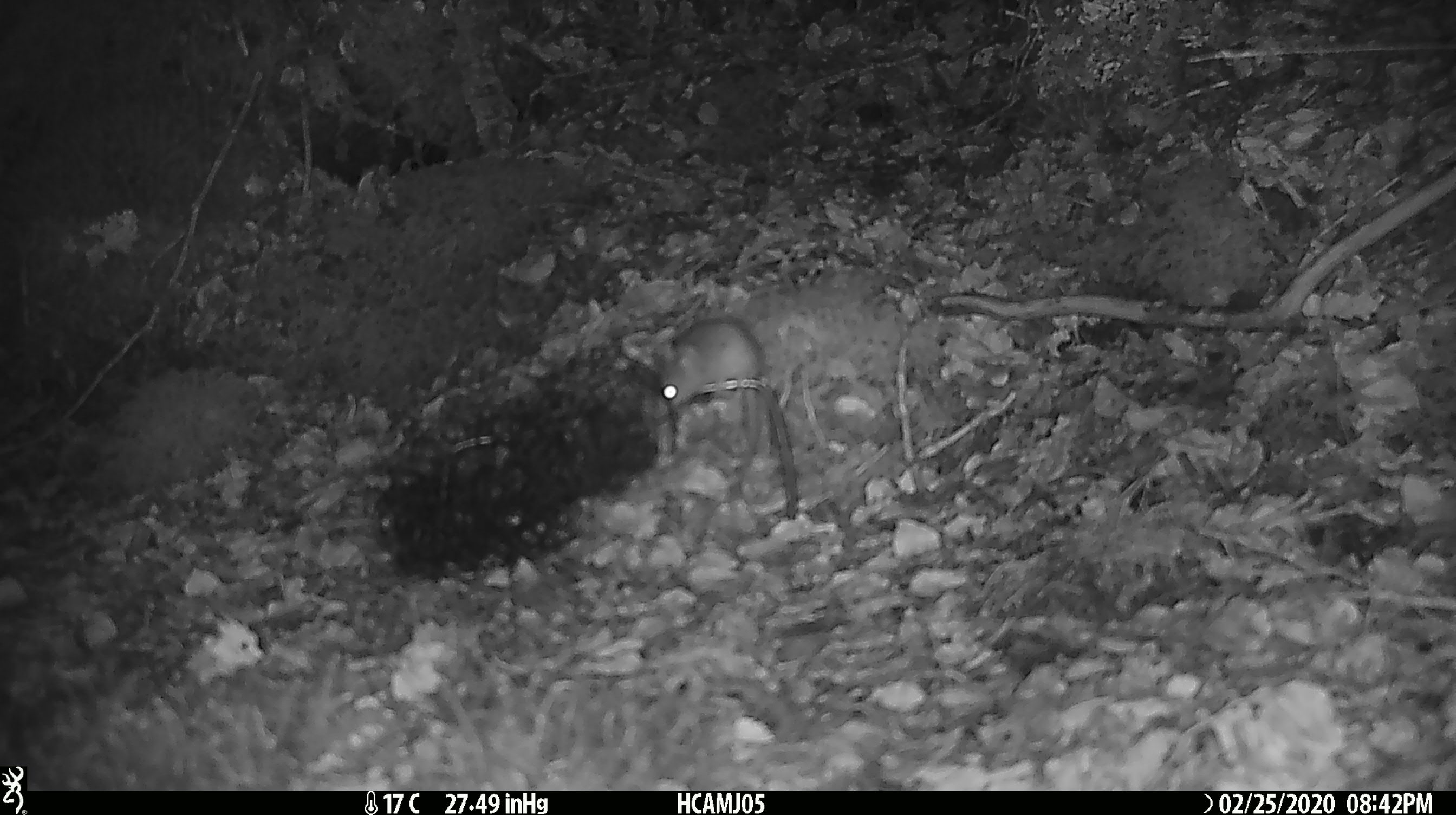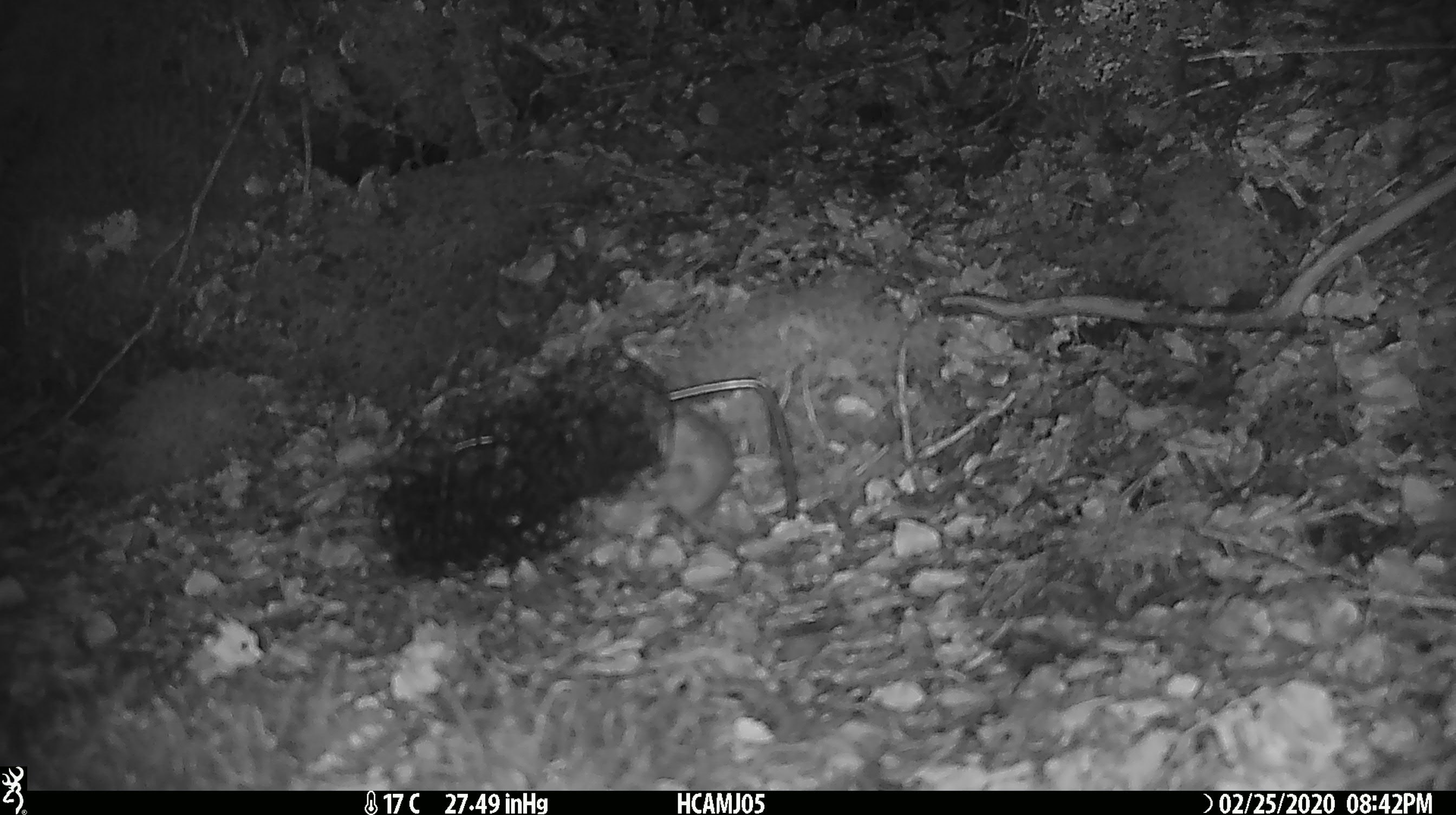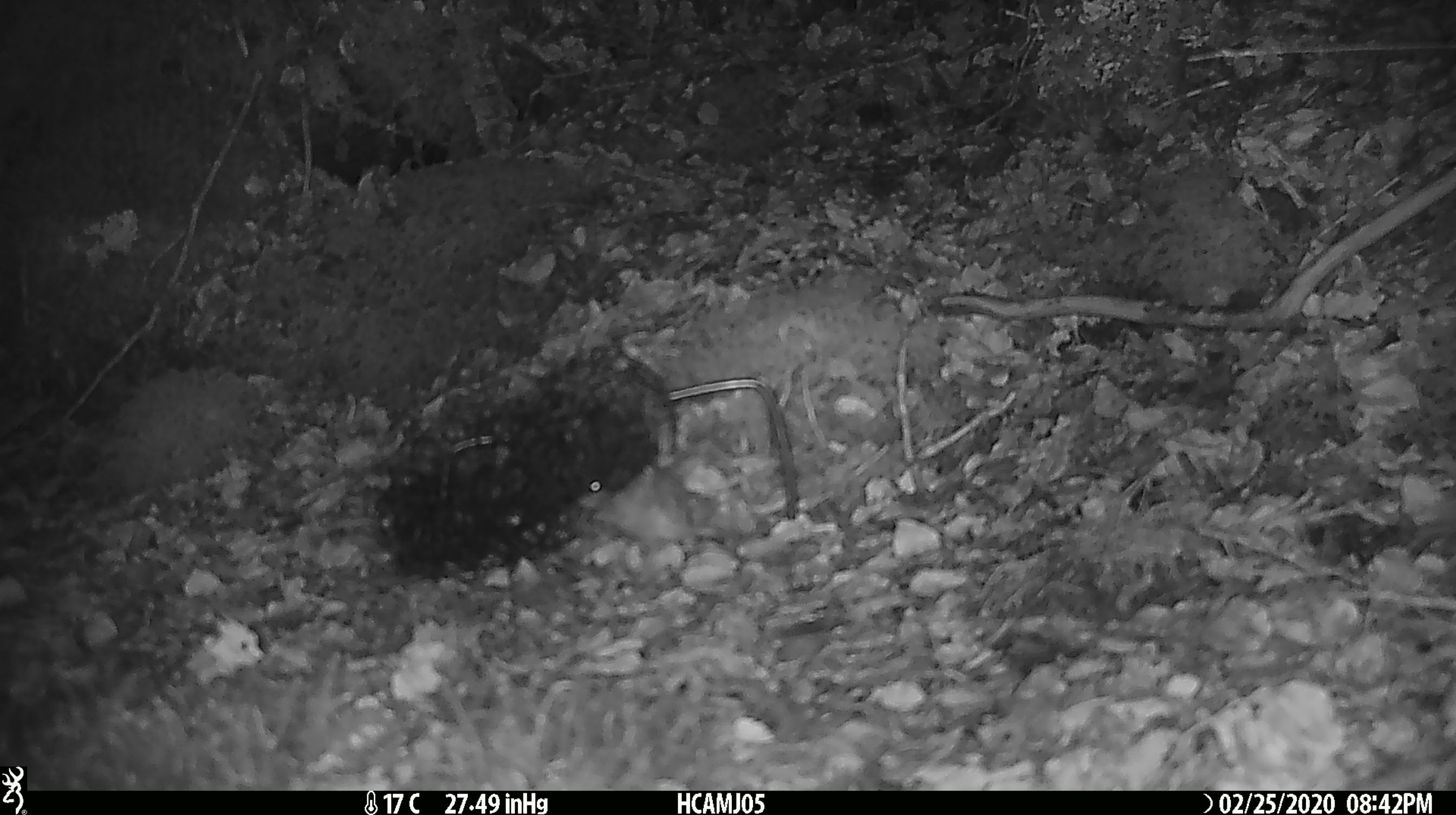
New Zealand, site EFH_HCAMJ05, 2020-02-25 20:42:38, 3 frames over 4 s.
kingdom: Animalia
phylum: Chordata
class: Mammalia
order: Rodentia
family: Muridae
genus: Mus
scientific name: Mus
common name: mouse